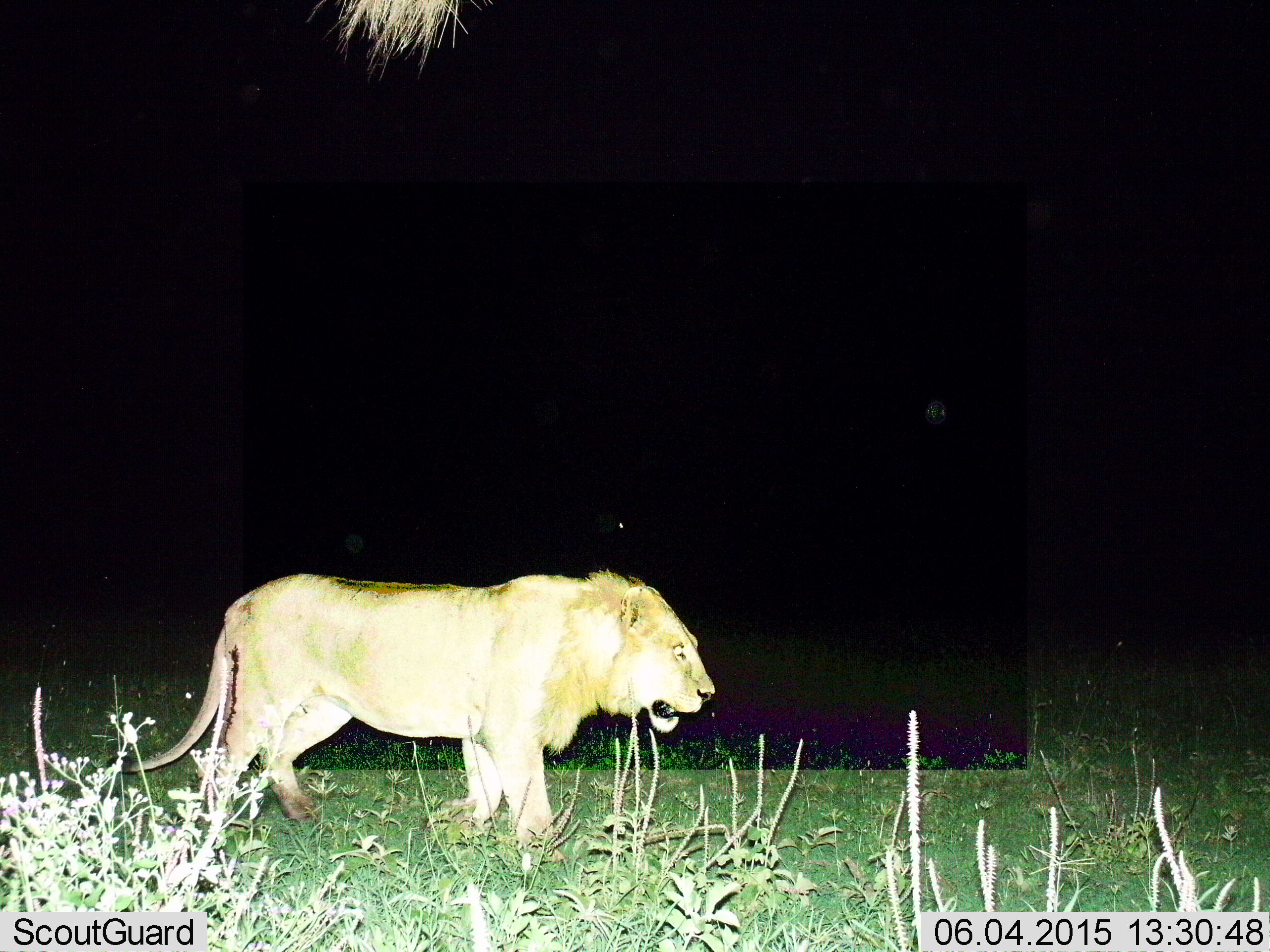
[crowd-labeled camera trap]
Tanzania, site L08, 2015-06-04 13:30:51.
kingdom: Animalia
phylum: Chordata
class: Mammalia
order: Carnivora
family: Felidae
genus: Panthera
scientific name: Panthera leo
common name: lion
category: lionmale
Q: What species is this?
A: Lionmale (lion) (Panthera leo).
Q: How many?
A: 1.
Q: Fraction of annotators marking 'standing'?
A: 30%.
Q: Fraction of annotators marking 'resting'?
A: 0%.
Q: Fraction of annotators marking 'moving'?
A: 90%.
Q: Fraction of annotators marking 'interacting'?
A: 0%.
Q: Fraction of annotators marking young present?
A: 0%.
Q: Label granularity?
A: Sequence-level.